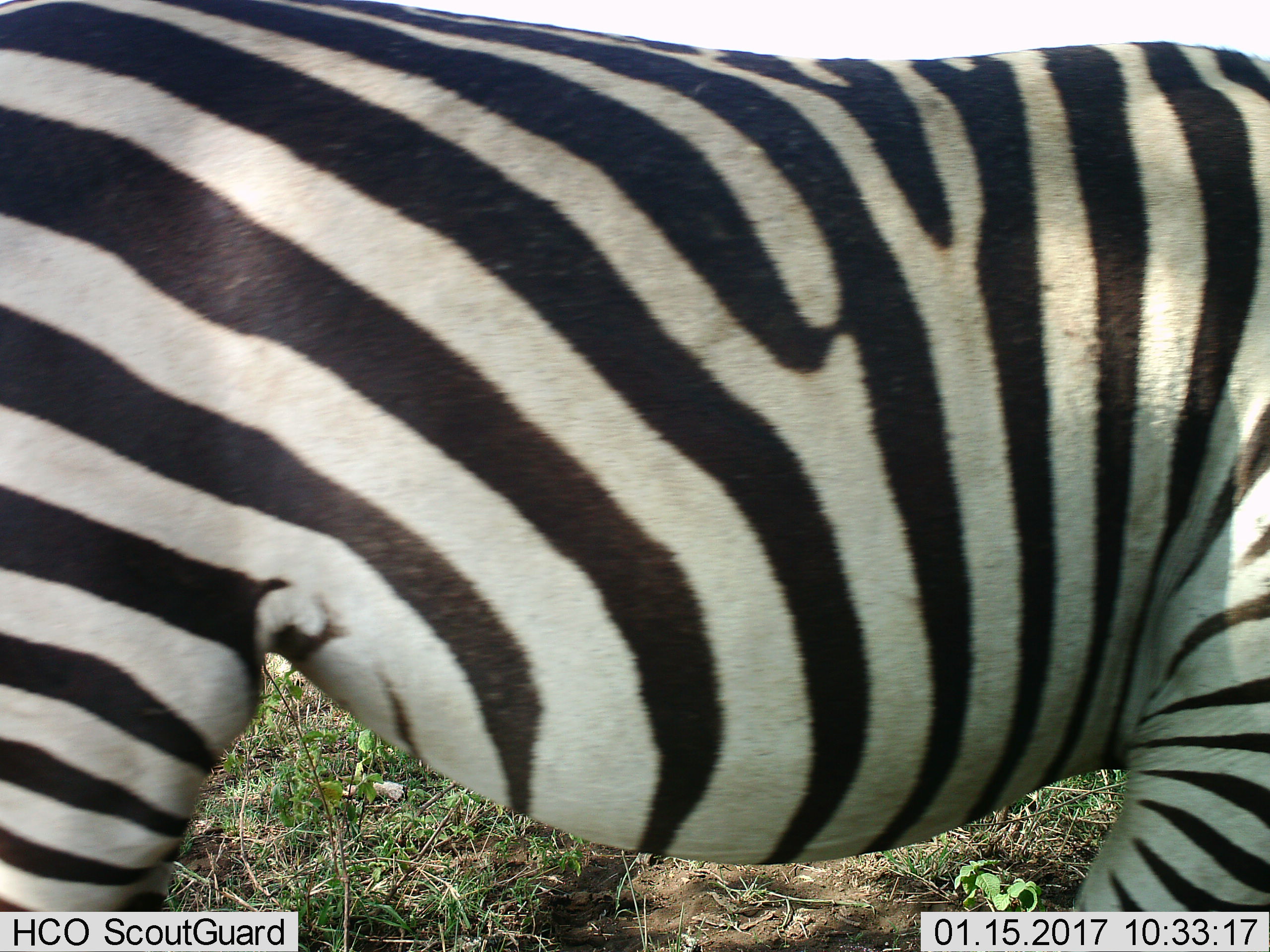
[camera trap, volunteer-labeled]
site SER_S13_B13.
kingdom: Animalia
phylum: Chordata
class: Mammalia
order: Perissodactyla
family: Equidae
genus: Equus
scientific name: Equus quagga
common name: plains zebra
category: zebraplains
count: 1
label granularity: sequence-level